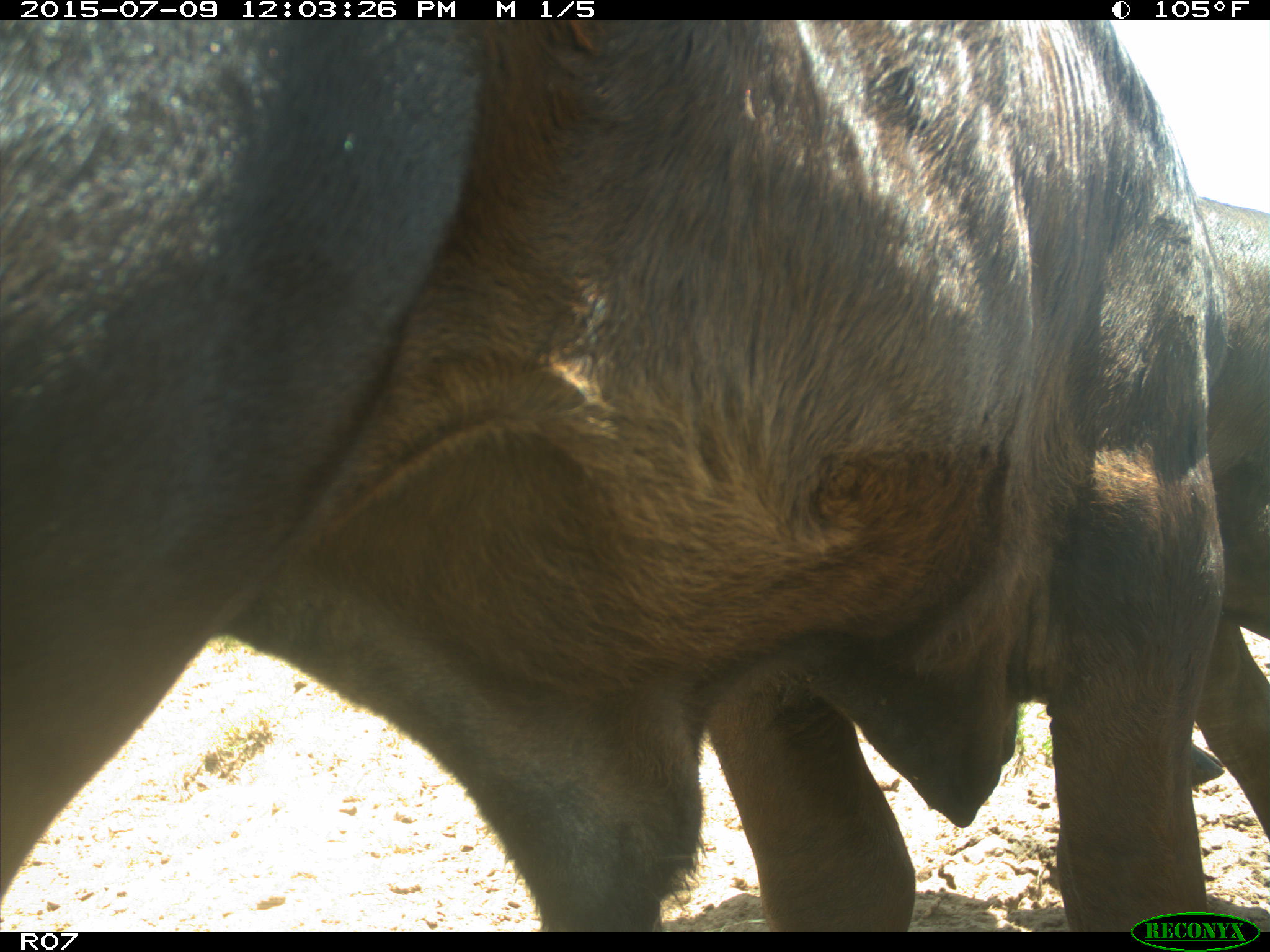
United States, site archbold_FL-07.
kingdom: Animalia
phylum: Chordata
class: Mammalia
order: Artiodactyla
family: Bovidae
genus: Bos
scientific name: Bos taurus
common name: domestic cow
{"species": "Bos taurus (domestic cow)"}